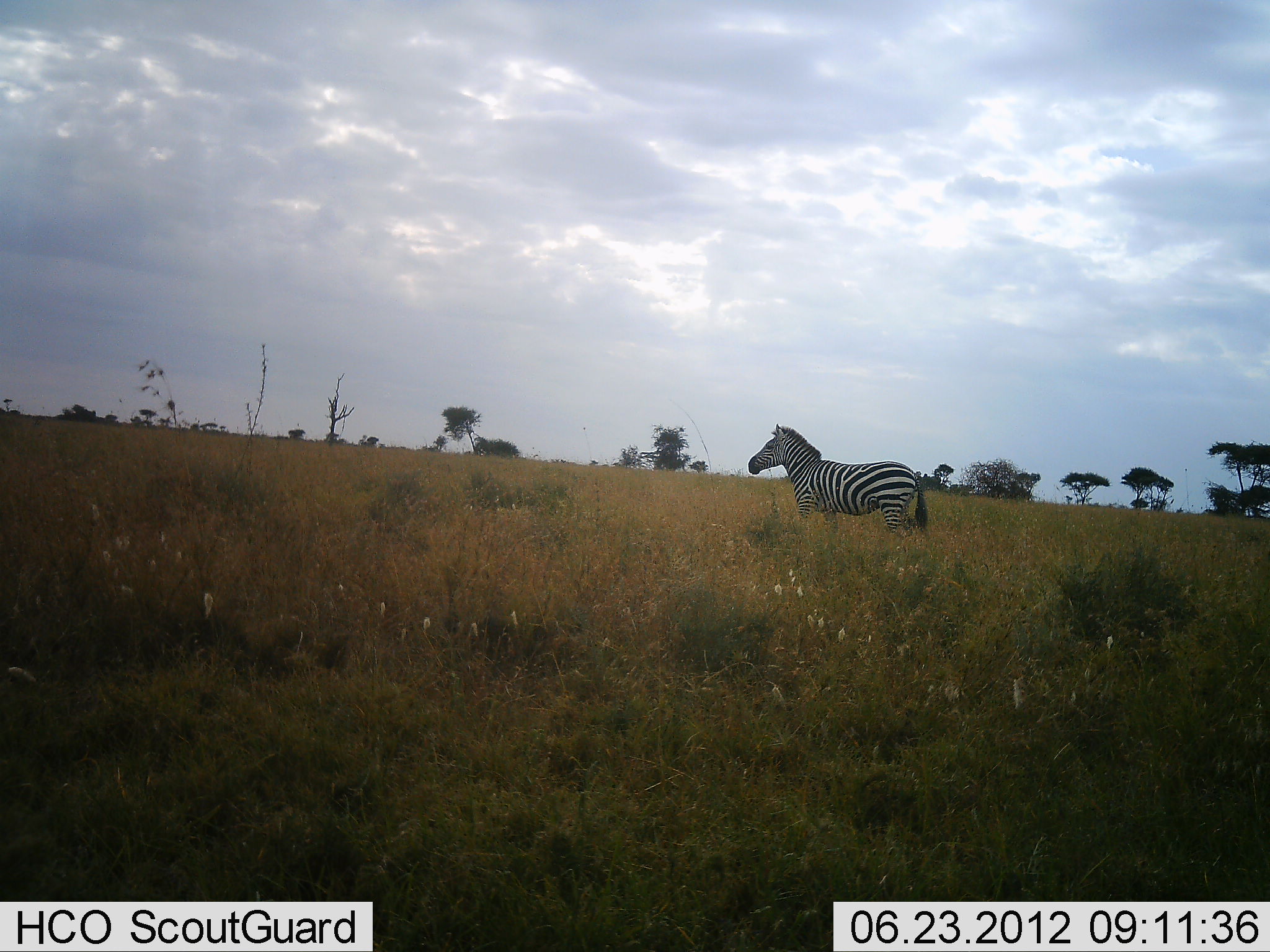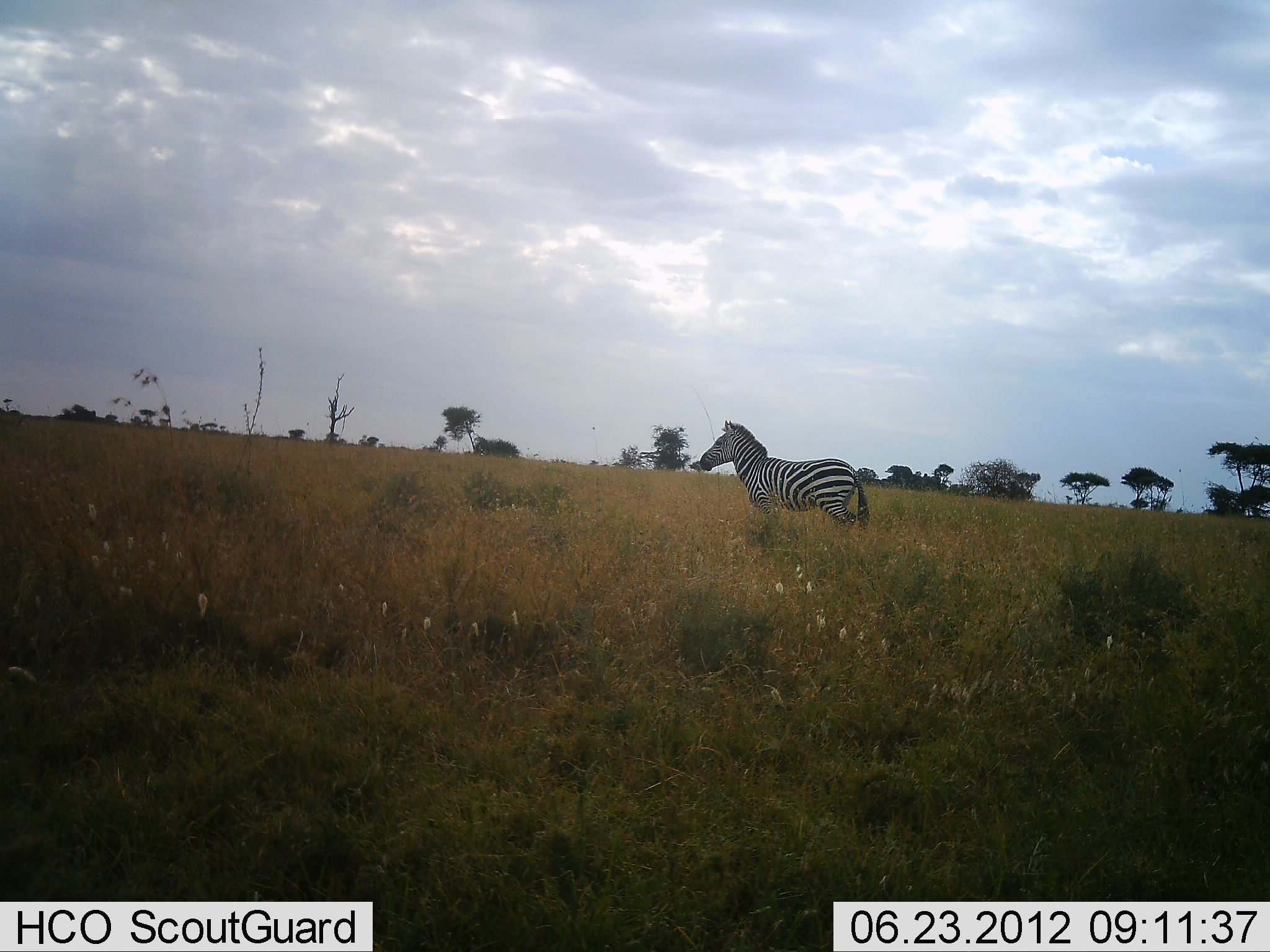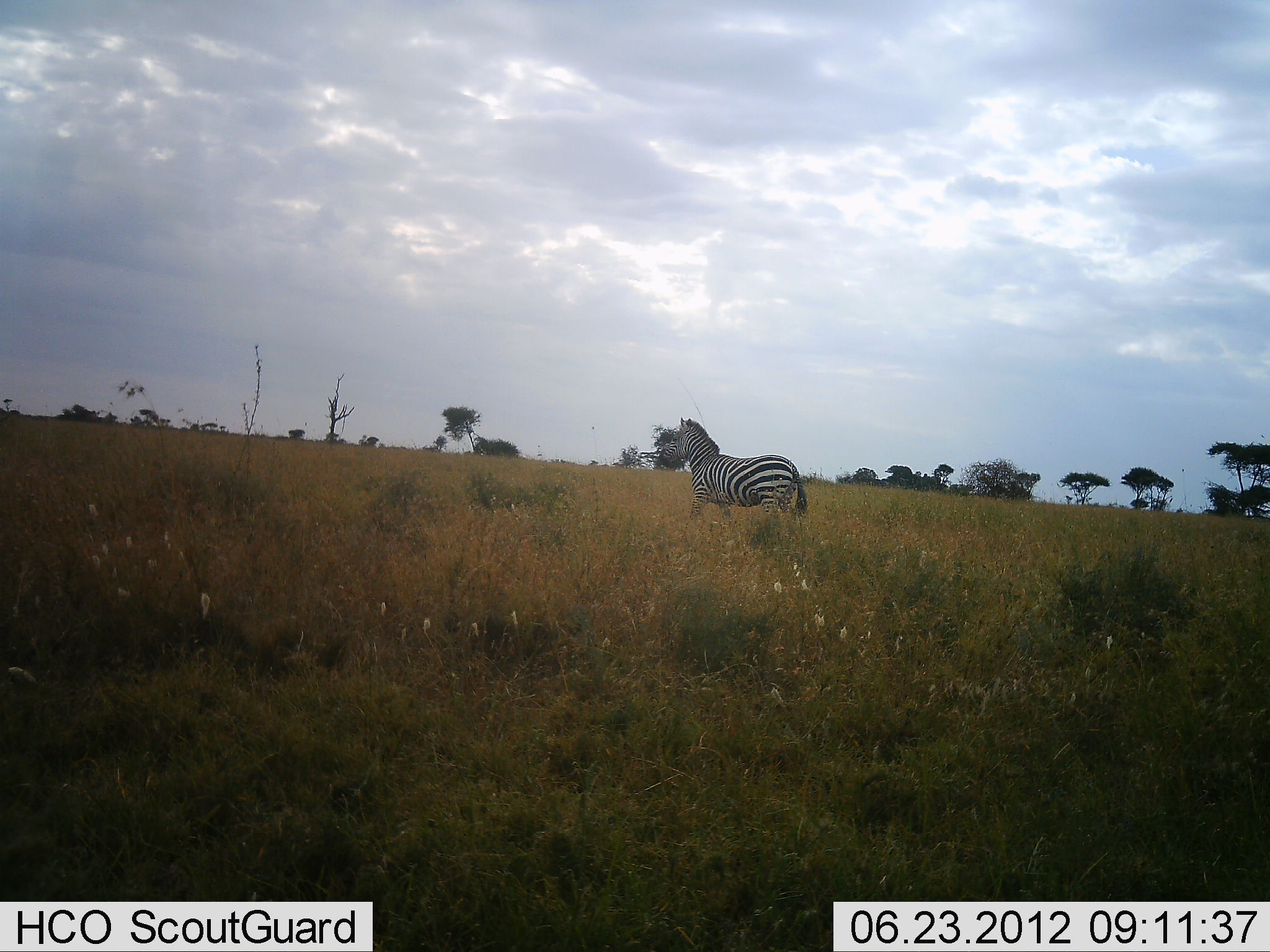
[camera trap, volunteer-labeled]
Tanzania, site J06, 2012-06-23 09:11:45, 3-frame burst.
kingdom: Animalia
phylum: Chordata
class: Mammalia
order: Perissodactyla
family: Equidae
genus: Equus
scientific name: Equus quagga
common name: plains zebra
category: zebra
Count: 1.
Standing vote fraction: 10%.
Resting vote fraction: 0%.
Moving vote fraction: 90%.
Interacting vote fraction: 0%.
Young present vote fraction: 0%.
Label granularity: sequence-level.